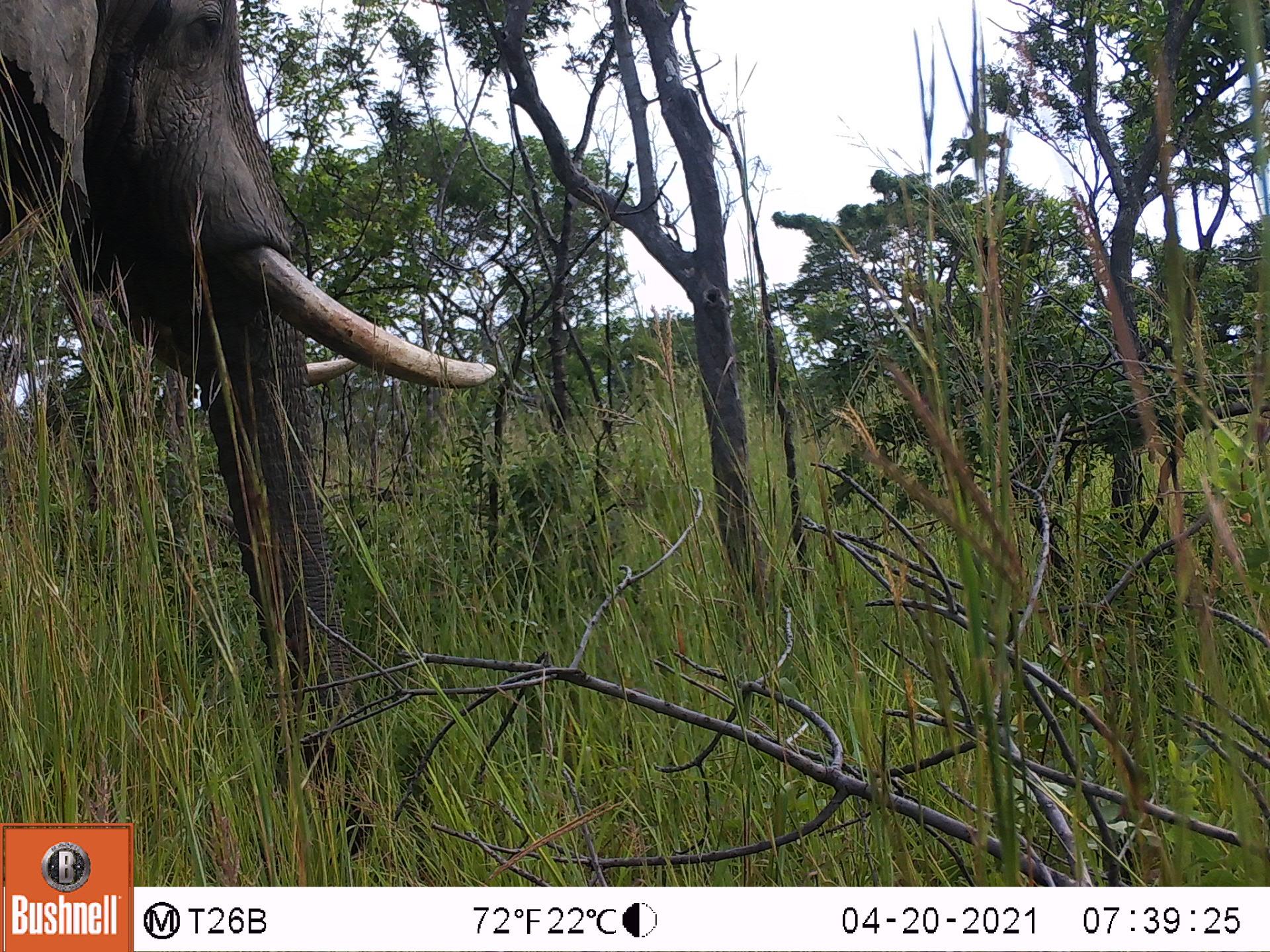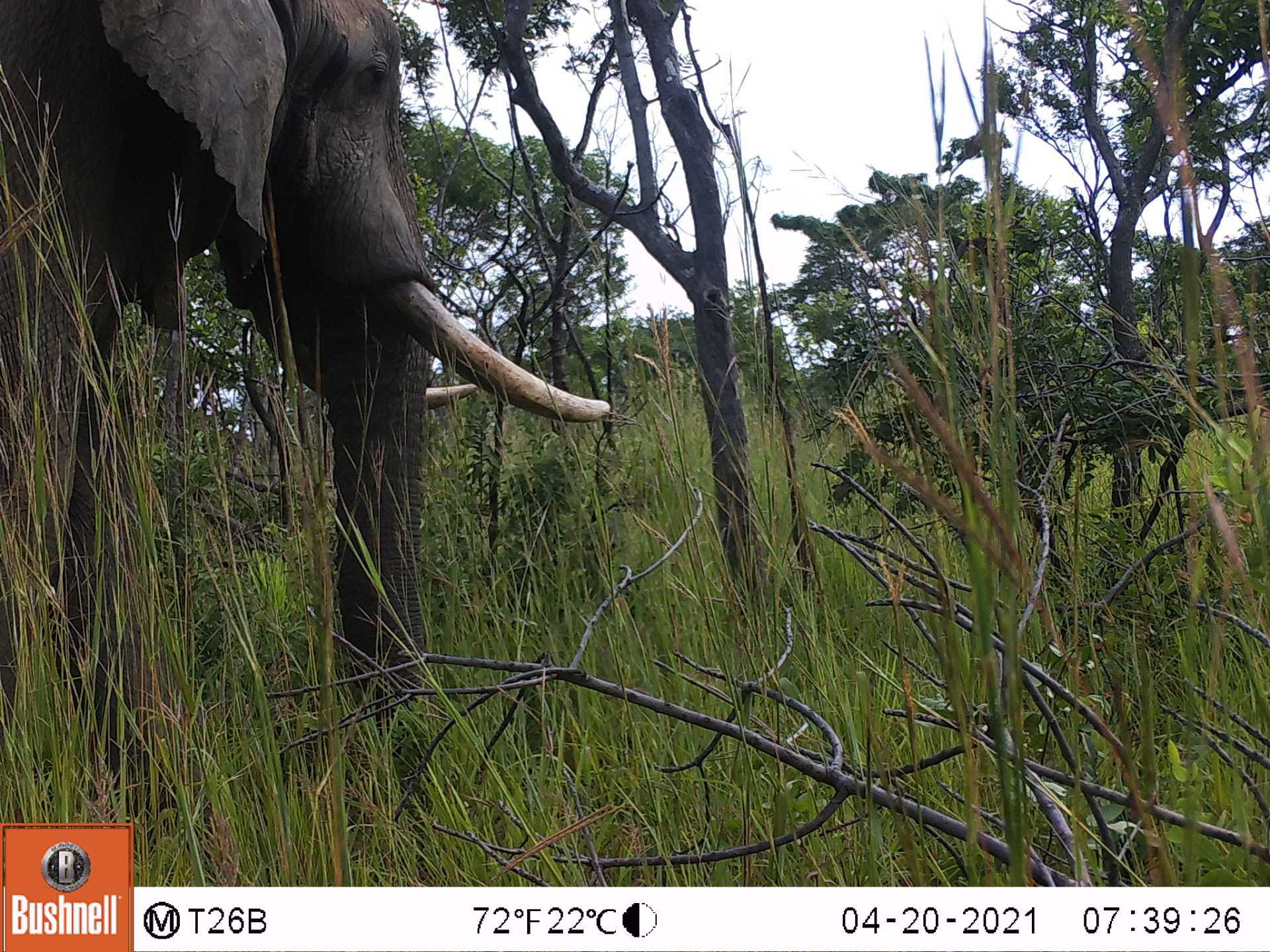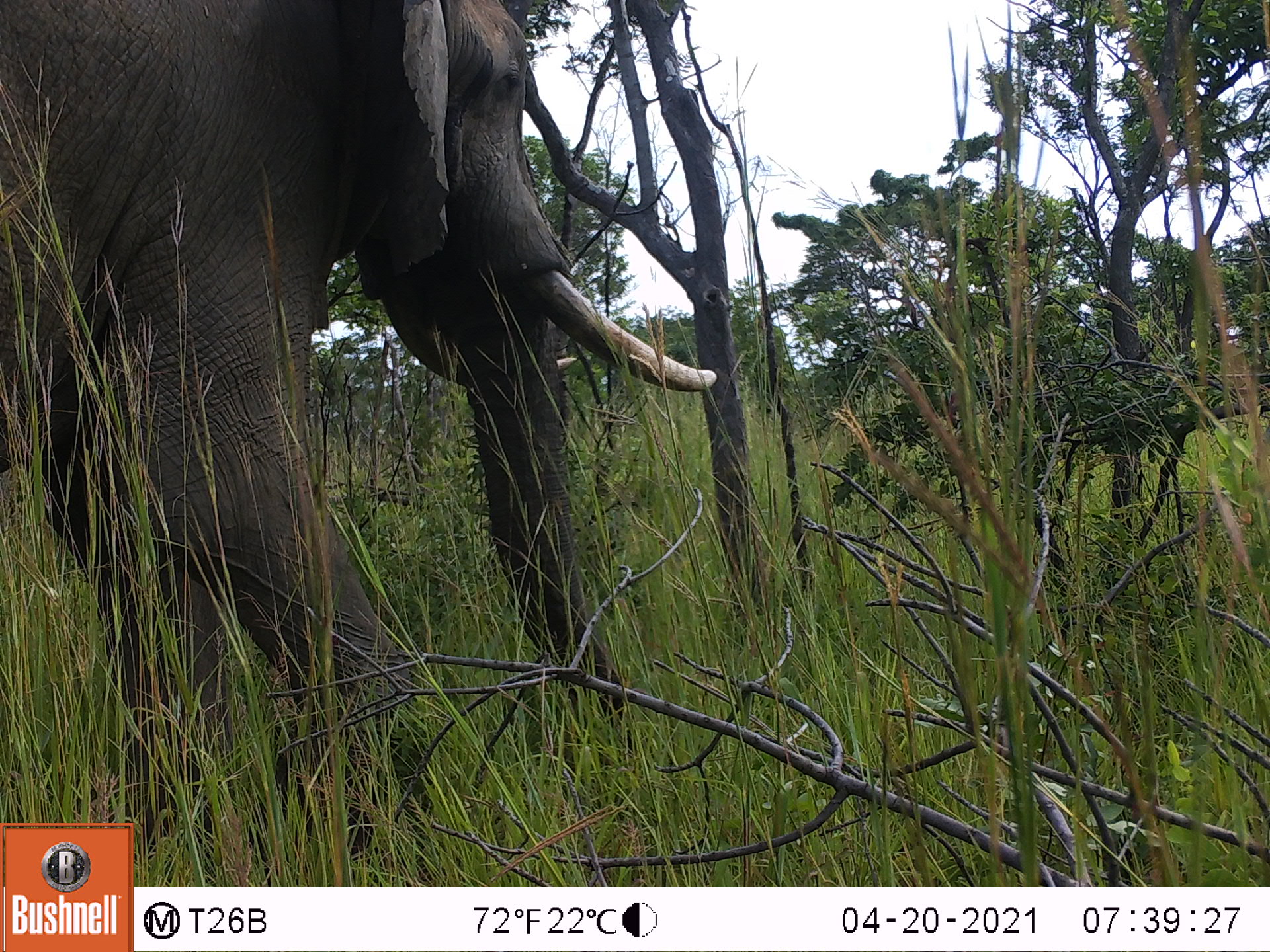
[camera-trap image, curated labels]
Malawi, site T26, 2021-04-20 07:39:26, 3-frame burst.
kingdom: Animalia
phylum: Chordata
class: Mammalia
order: Proboscidea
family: Elephantidae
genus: Loxodonta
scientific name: Loxodonta africana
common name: african savanna elephant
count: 1